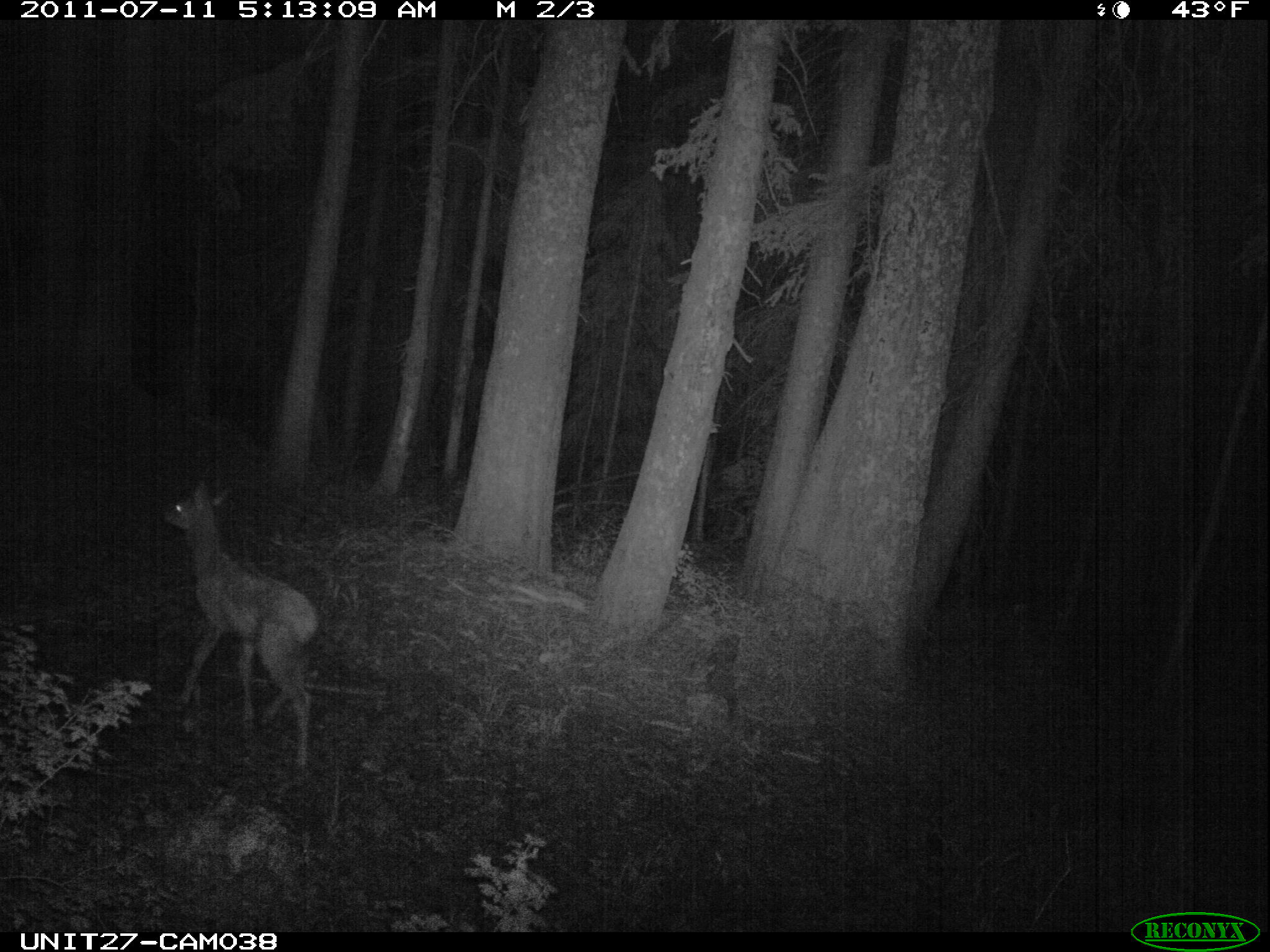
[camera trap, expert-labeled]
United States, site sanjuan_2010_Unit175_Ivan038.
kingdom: Animalia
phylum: Chordata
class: Mammalia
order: Artiodactyla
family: Cervidae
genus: Cervus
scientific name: Cervus elaphus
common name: red deer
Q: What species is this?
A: Cervus elaphus (red deer).